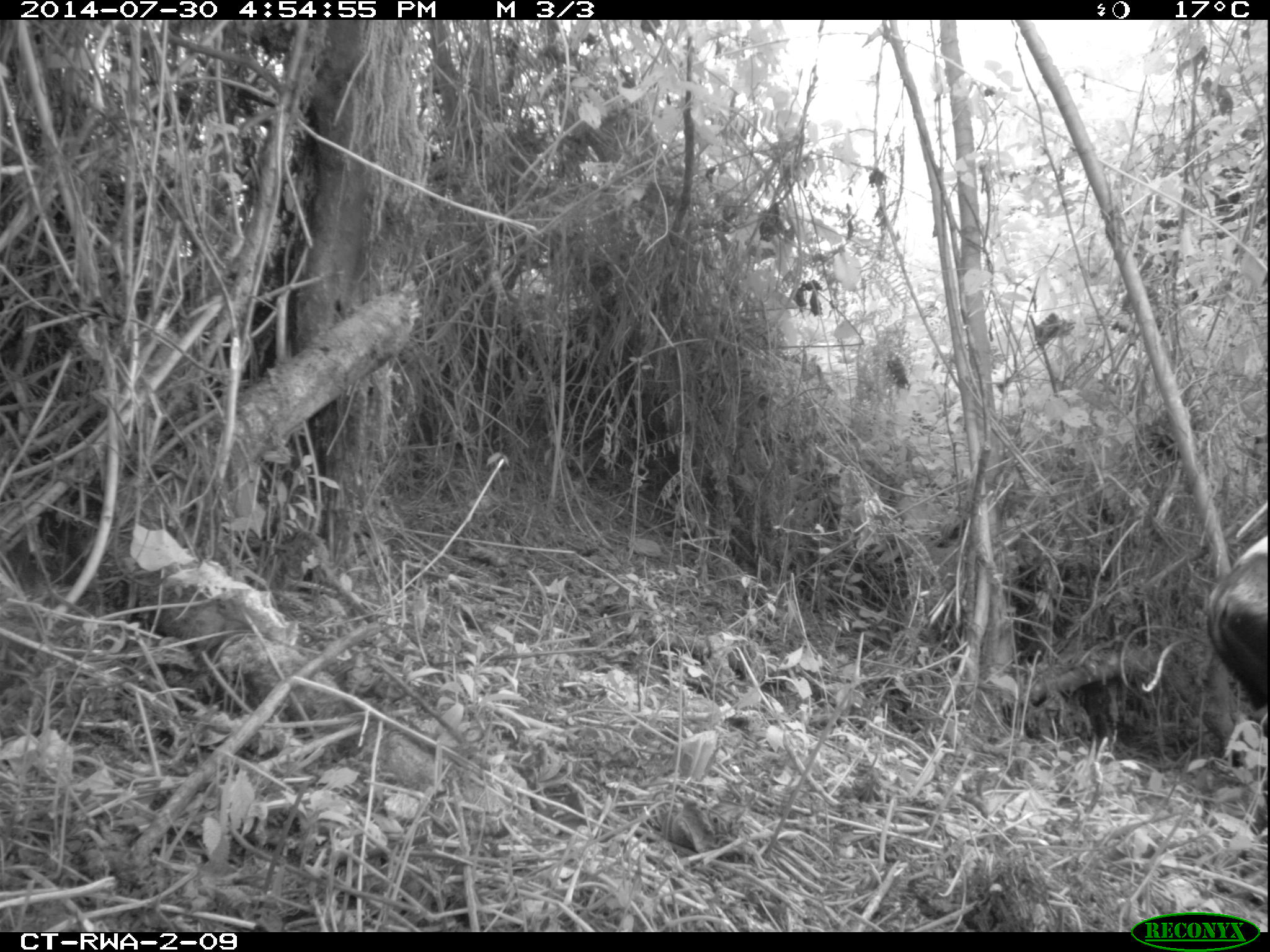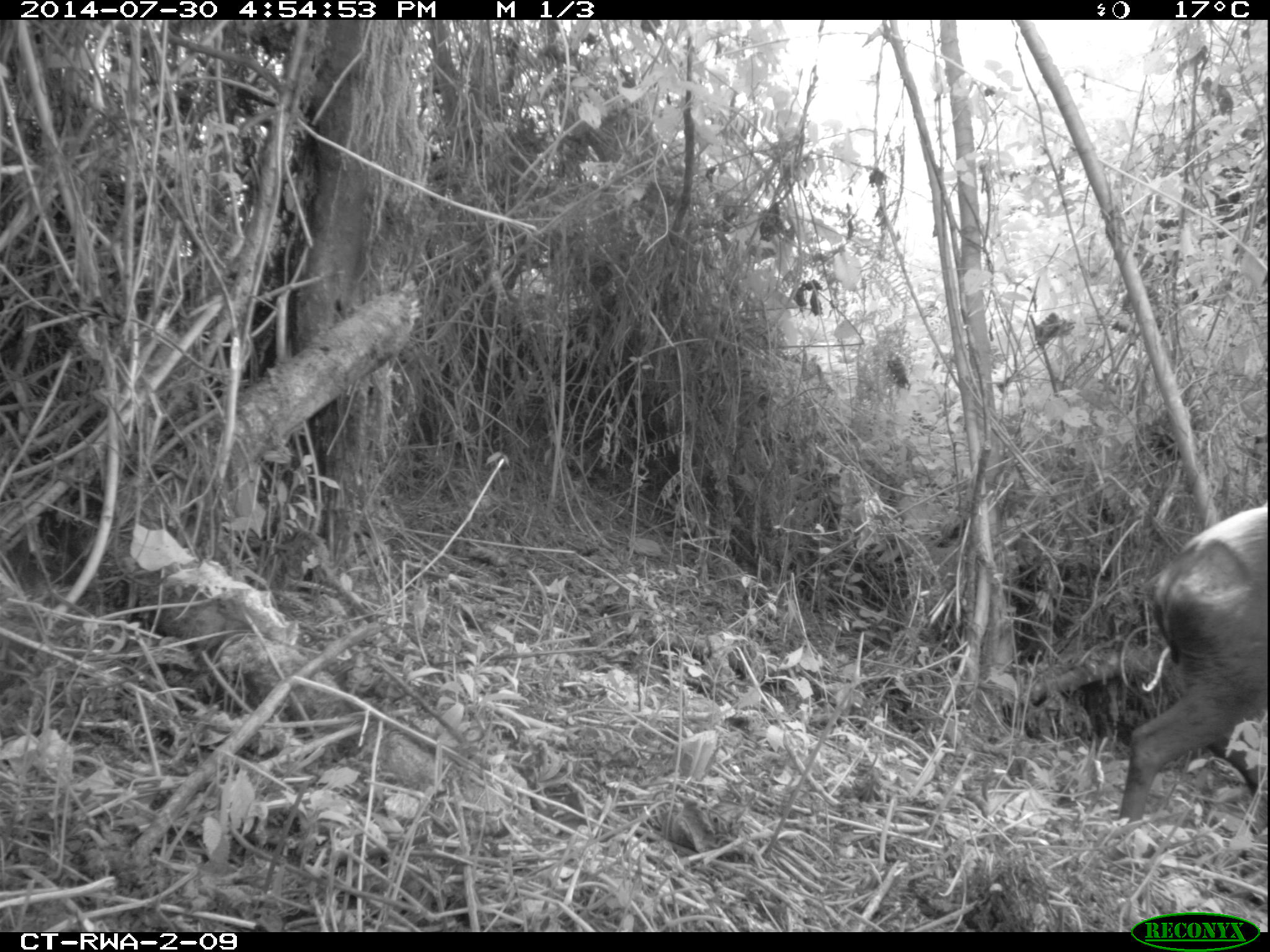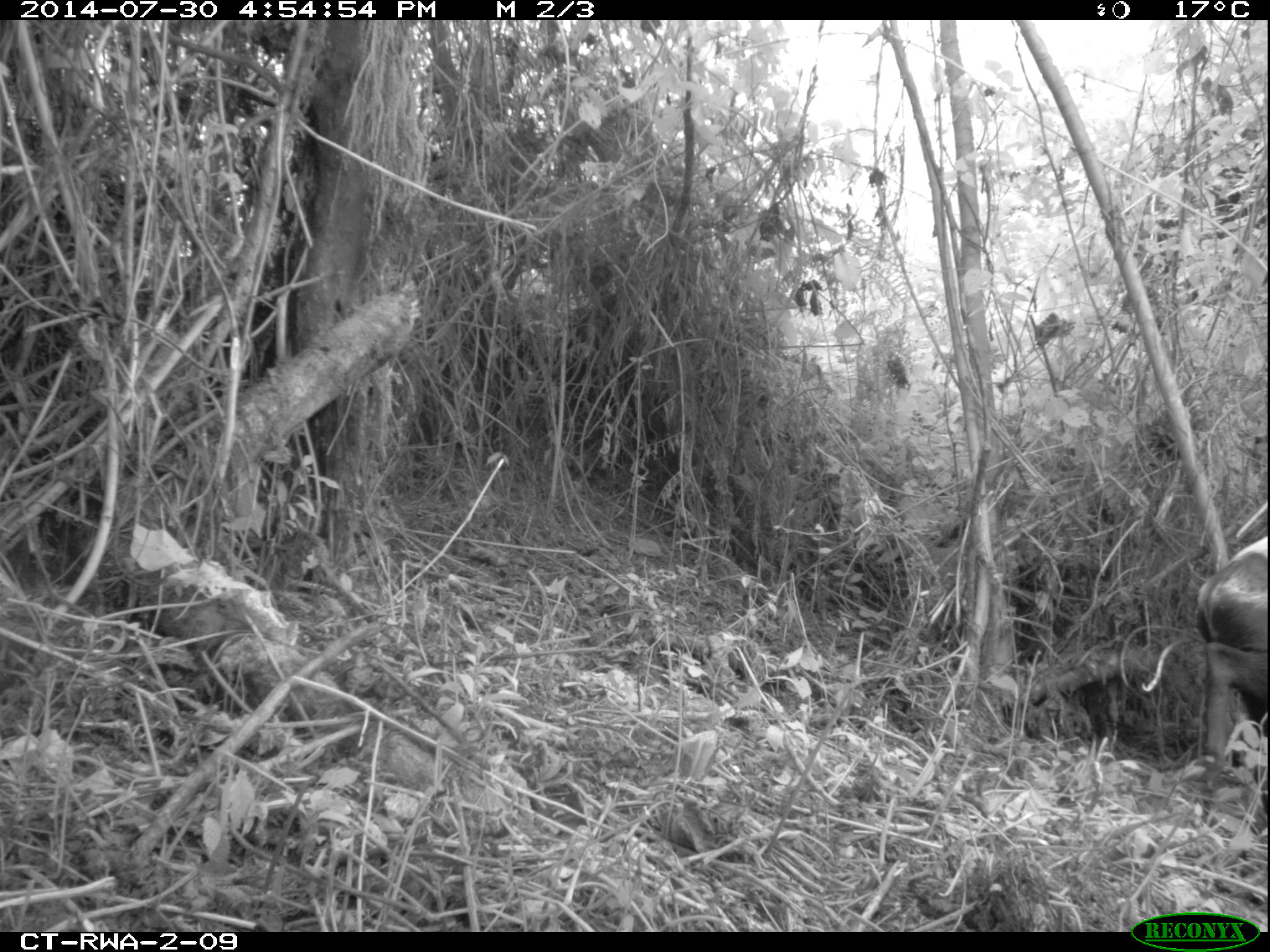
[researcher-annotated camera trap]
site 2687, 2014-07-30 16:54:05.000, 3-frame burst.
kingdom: Animalia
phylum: Chordata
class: Mammalia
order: Artiodactyla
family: Bovidae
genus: Cephalophus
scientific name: Cephalophus silvicultor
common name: light-backed duiker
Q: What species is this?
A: Cephalophus silvicultor (light-backed duiker).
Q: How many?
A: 1.